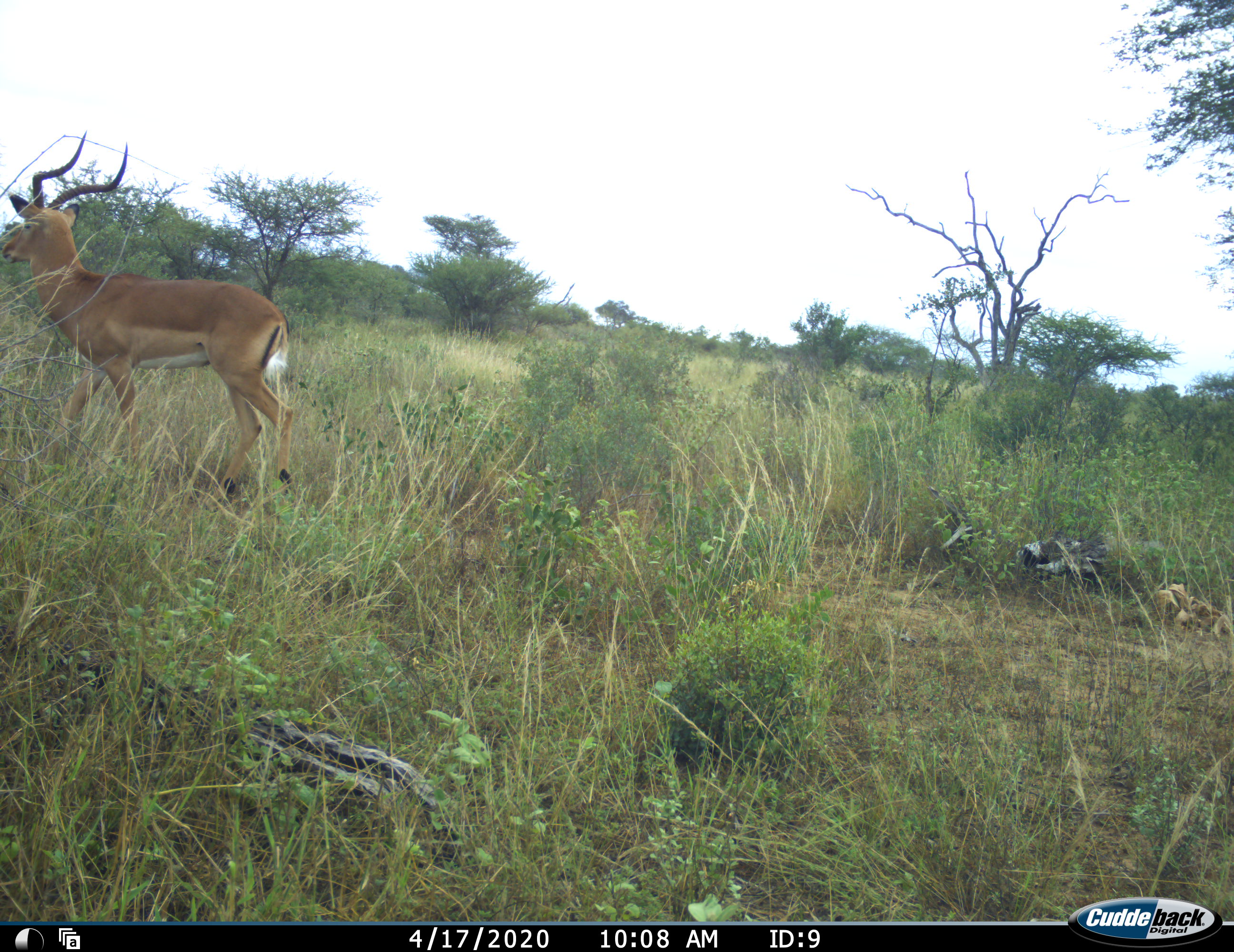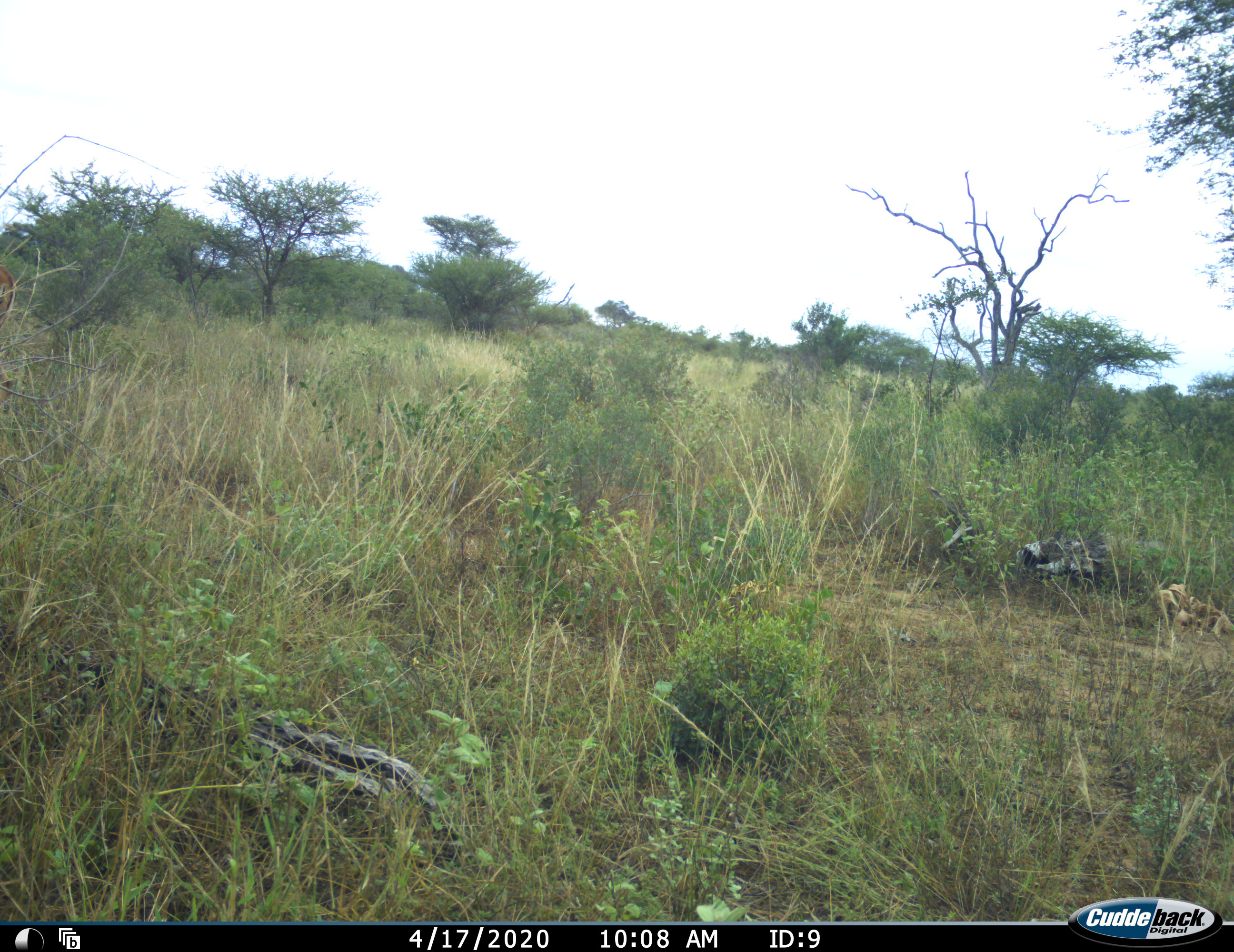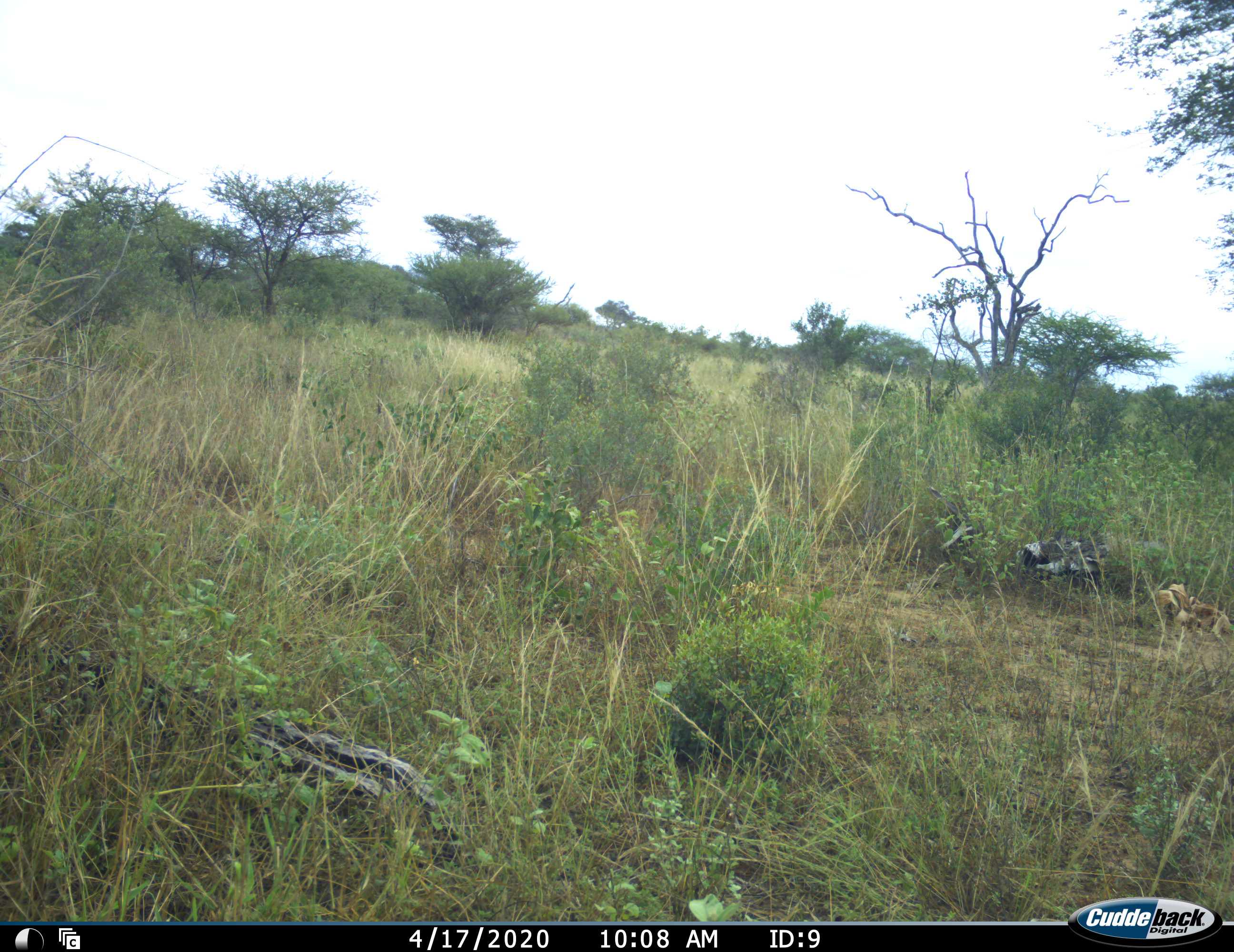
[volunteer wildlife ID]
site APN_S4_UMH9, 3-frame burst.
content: unidentified animal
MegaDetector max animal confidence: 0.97